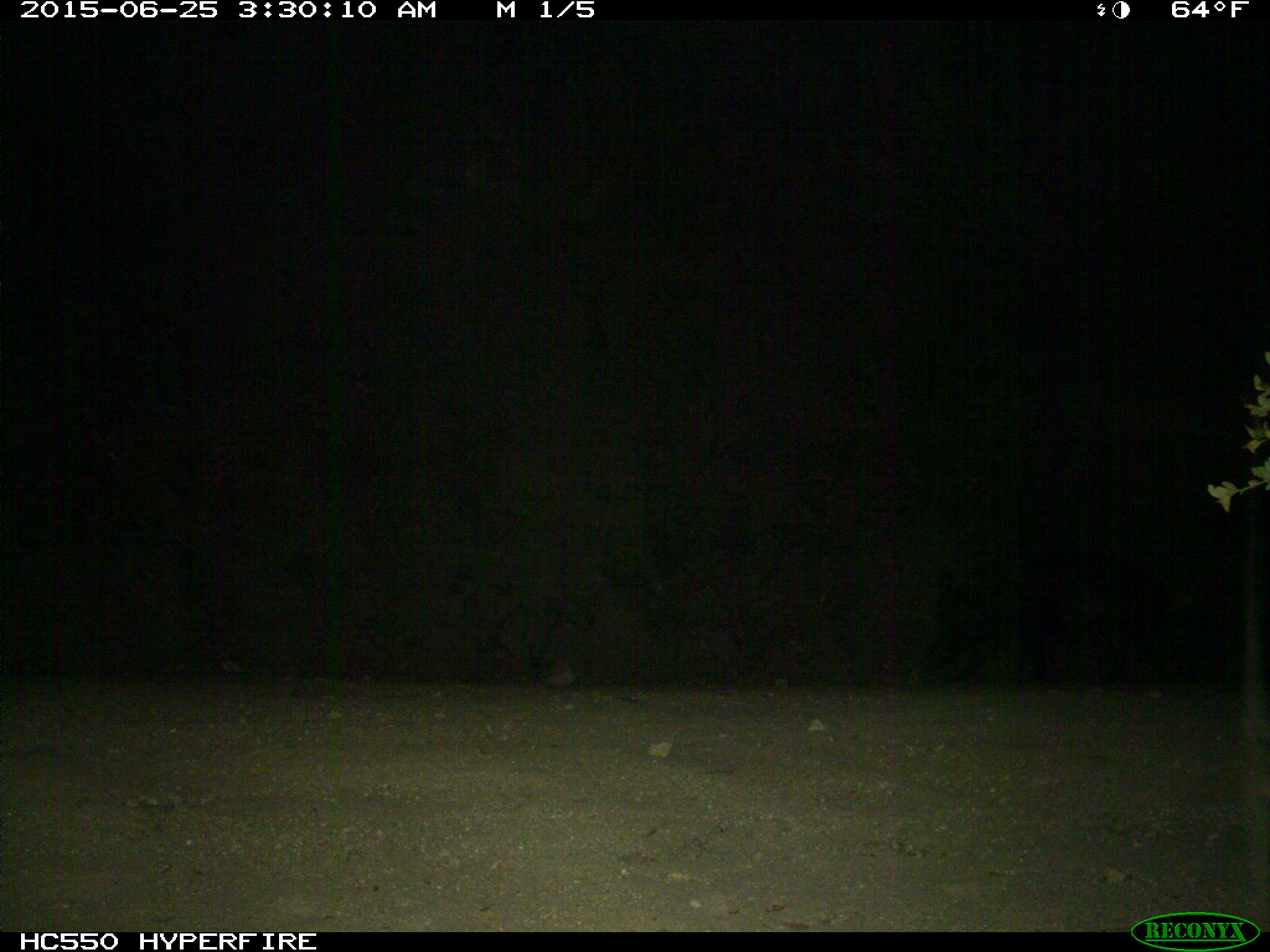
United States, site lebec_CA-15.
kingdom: Animalia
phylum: Chordata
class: Mammalia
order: Artiodactyla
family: Suidae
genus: Sus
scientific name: Sus scrofa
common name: wild boar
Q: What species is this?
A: Sus scrofa (wild boar).